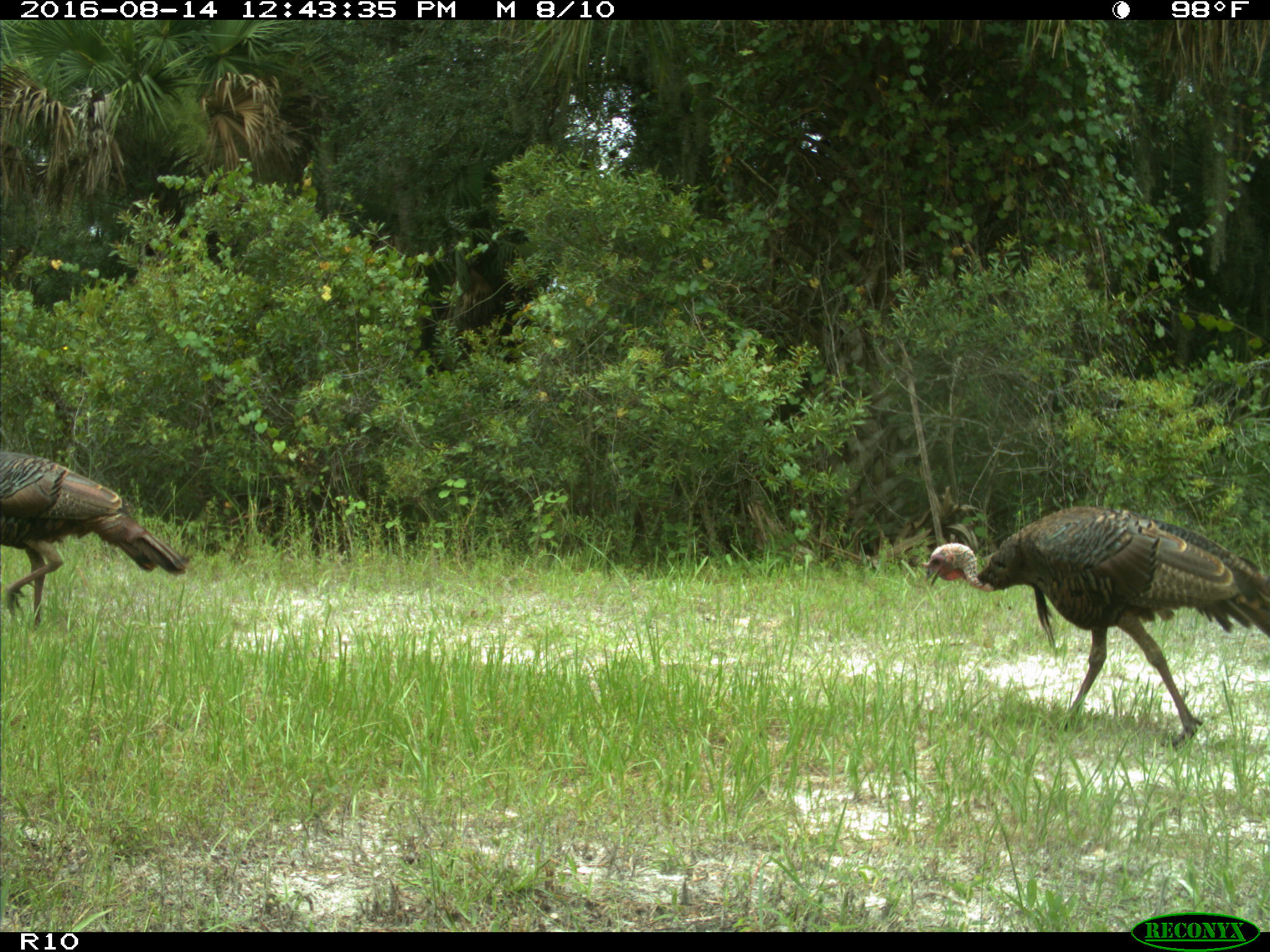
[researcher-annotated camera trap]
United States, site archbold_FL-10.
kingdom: Animalia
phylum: Chordata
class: Aves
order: Galliformes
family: Phasianidae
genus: Meleagris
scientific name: Meleagris gallopavo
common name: wild turkey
Meleagris gallopavo (wild turkey).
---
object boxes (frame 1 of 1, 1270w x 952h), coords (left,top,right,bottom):
animal: (920,503,1270,752); (1,446,190,634)